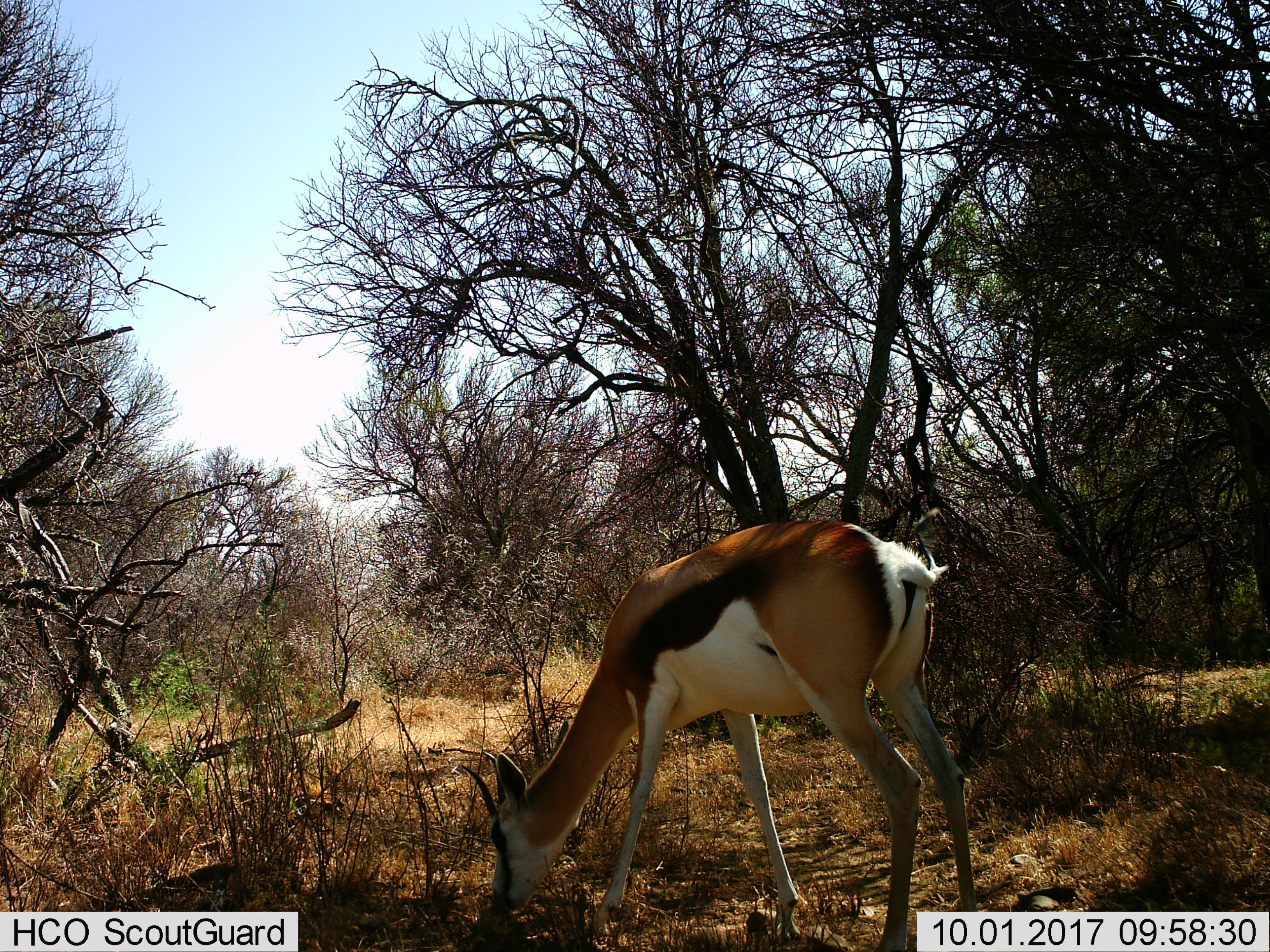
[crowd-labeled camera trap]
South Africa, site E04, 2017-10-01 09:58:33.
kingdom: Animalia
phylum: Chordata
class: Mammalia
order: Artiodactyla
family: Bovidae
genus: Antidorcas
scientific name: Antidorcas marsupialis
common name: springbok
Springbok (Antidorcas marsupialis), count 1. Behavior (volunteer vote fractions): standing 10%, resting 0%, moving 0%, interacting 0%. Young present (vote fraction): 0%. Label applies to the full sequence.